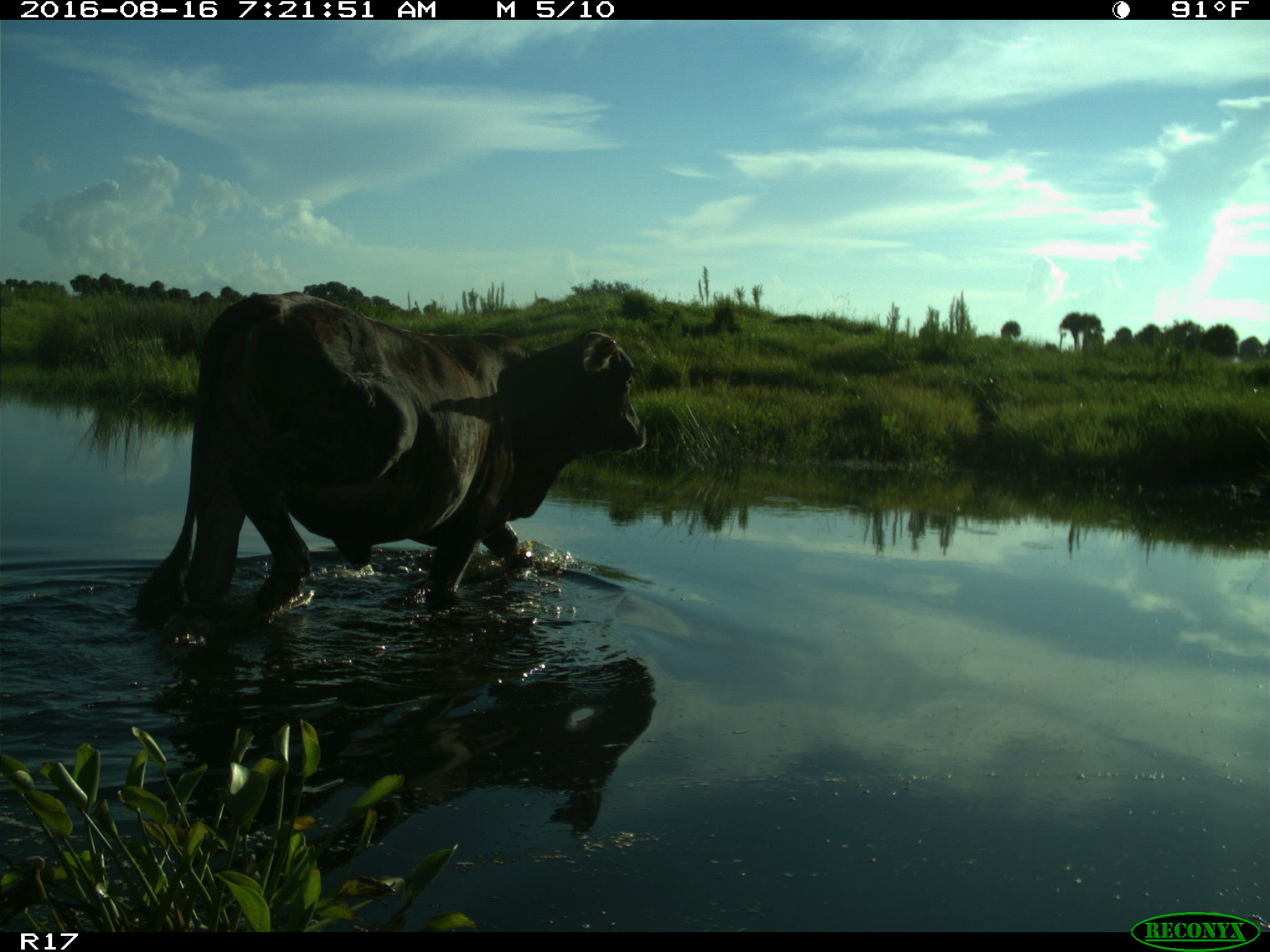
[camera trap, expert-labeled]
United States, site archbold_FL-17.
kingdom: Animalia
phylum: Chordata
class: Mammalia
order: Artiodactyla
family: Bovidae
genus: Bos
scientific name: Bos taurus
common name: domestic cow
Bos taurus (domestic cow).